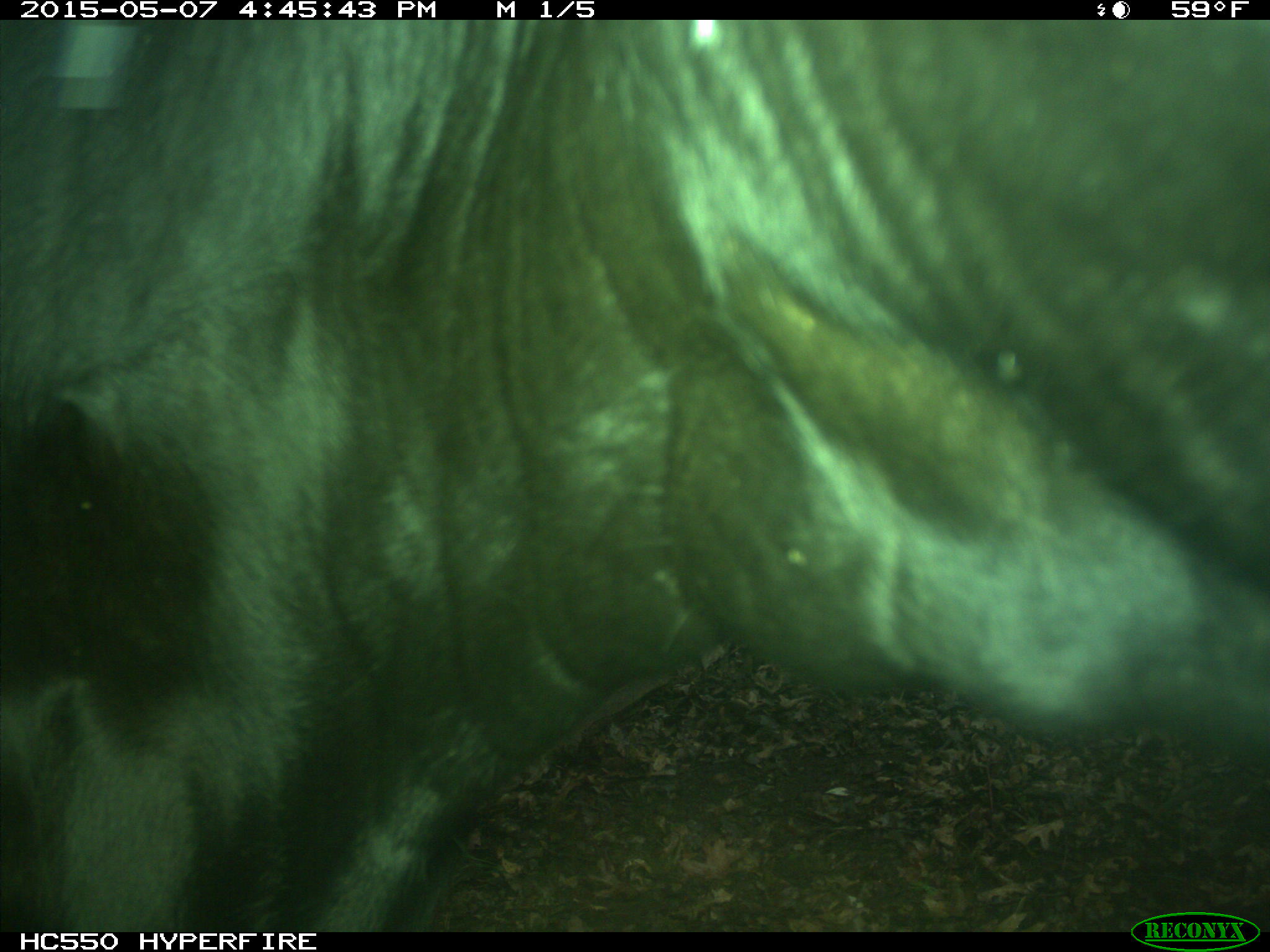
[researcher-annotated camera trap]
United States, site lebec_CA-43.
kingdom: Animalia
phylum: Chordata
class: Mammalia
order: Artiodactyla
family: Bovidae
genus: Bos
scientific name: Bos taurus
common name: domestic cow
Bos taurus (domestic cow).